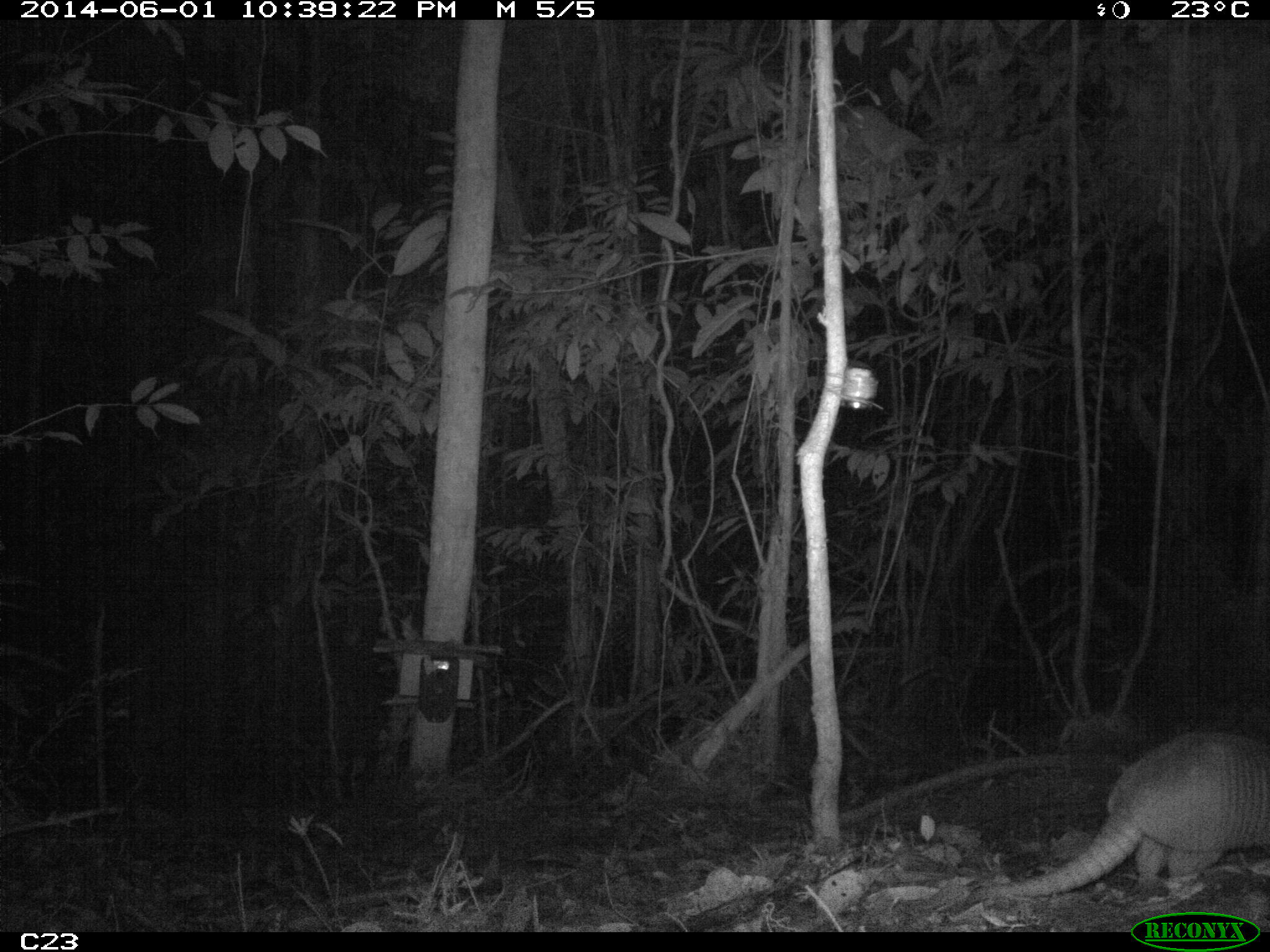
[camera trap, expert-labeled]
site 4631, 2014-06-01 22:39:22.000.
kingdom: Animalia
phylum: Chordata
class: Mammalia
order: Cingulata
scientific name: Cingulata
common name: armadillo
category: unknown armadillo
Unknown armadillo (armadillo) (Cingulata), count 1, age adult.